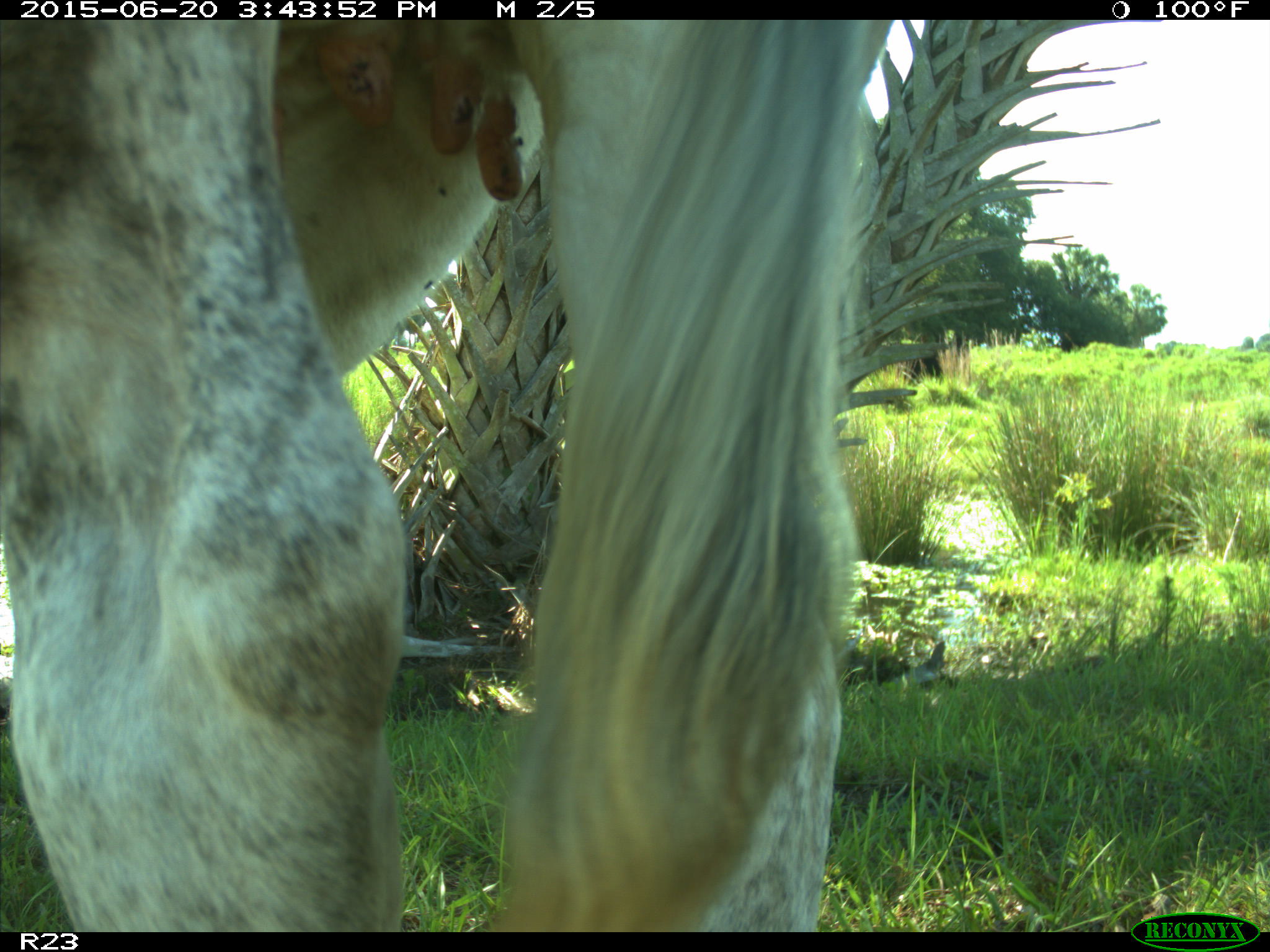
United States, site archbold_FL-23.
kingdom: Animalia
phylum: Chordata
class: Mammalia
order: Artiodactyla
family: Bovidae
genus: Bos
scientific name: Bos taurus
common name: domestic cow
Bos taurus (domestic cow).